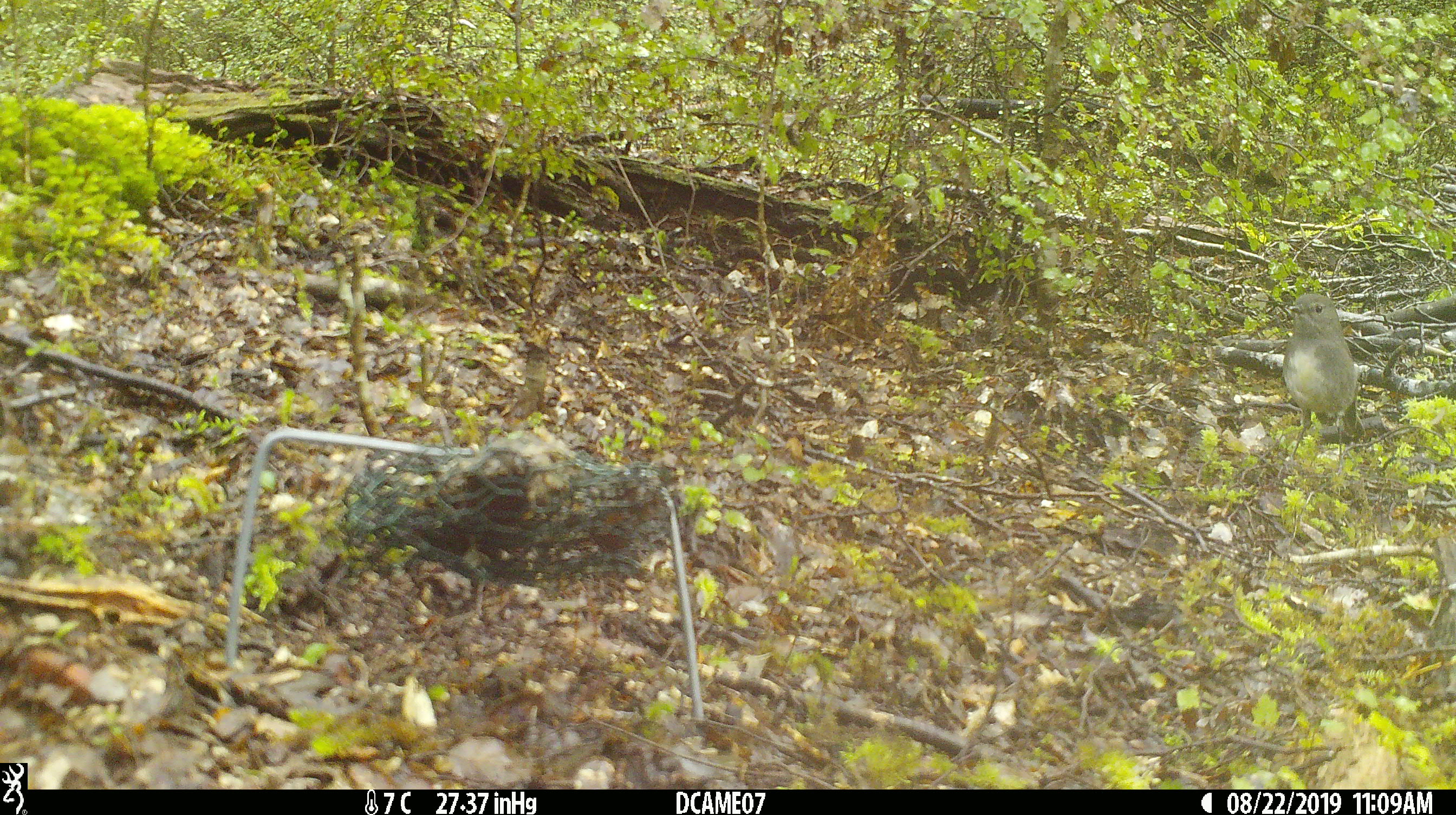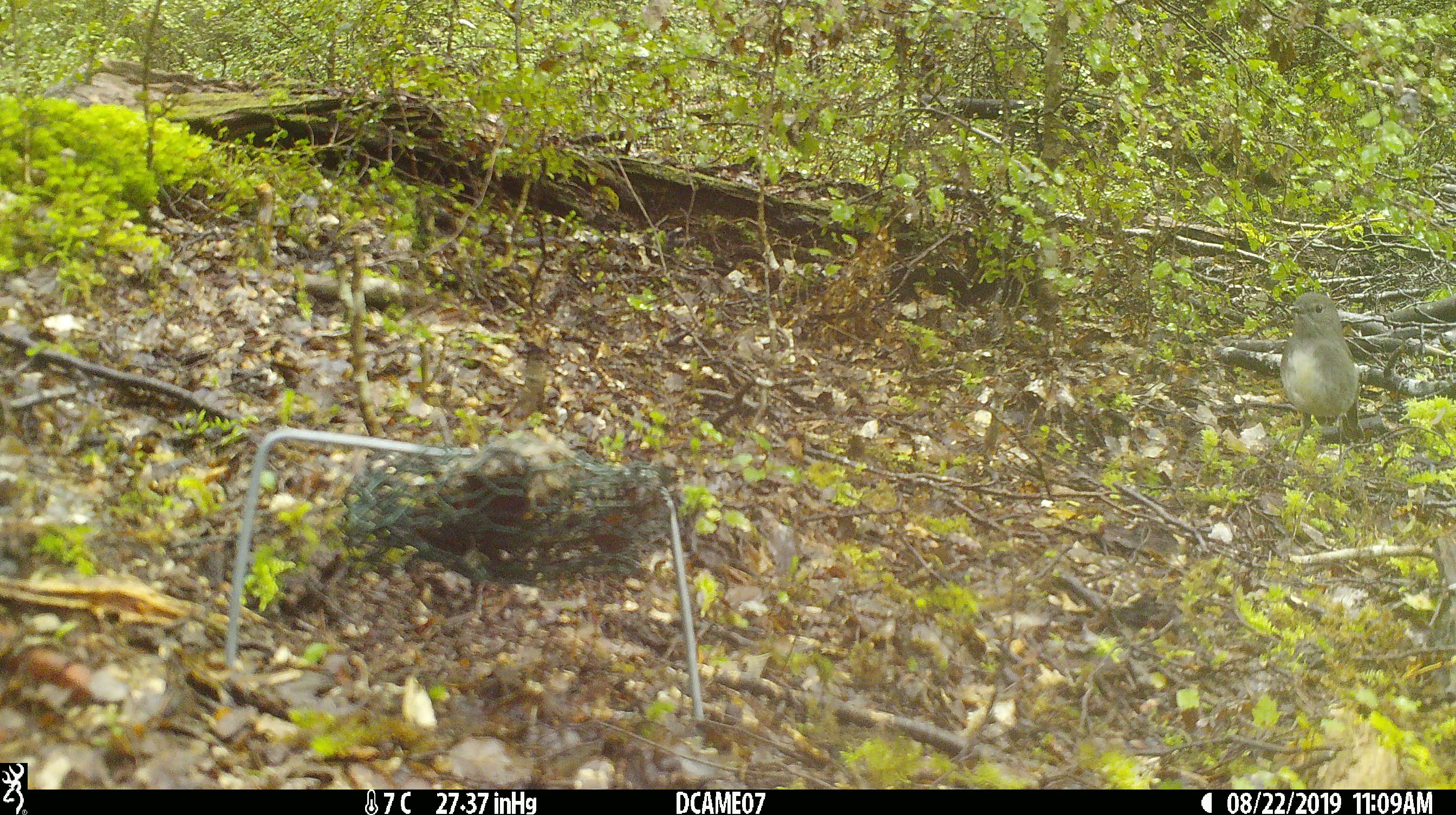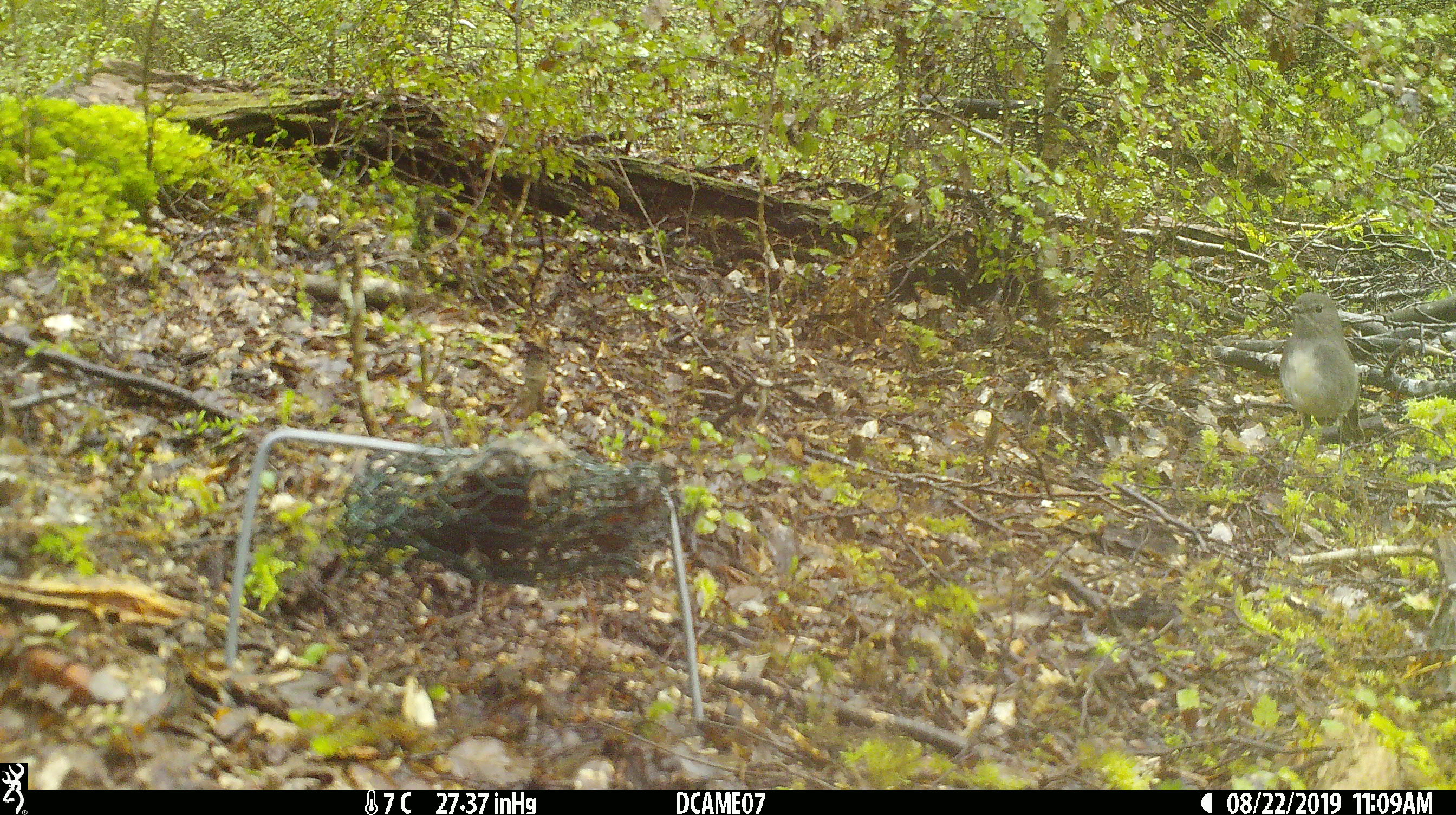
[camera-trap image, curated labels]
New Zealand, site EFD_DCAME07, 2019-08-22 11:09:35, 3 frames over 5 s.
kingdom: Animalia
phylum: Chordata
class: Aves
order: Passeriformes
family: Petroicidae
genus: Petroica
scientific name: Petroica australis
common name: new zealand robin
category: robin